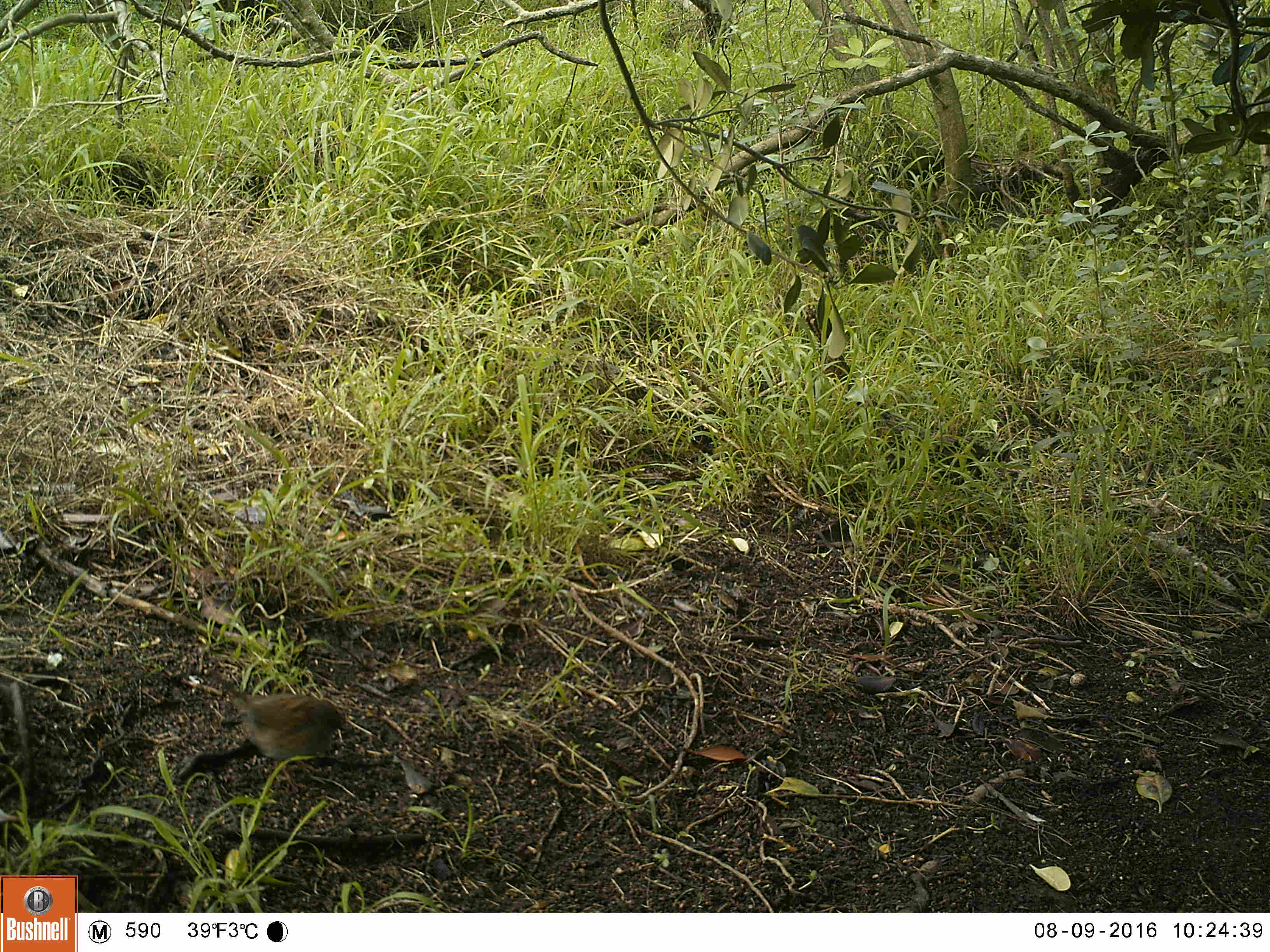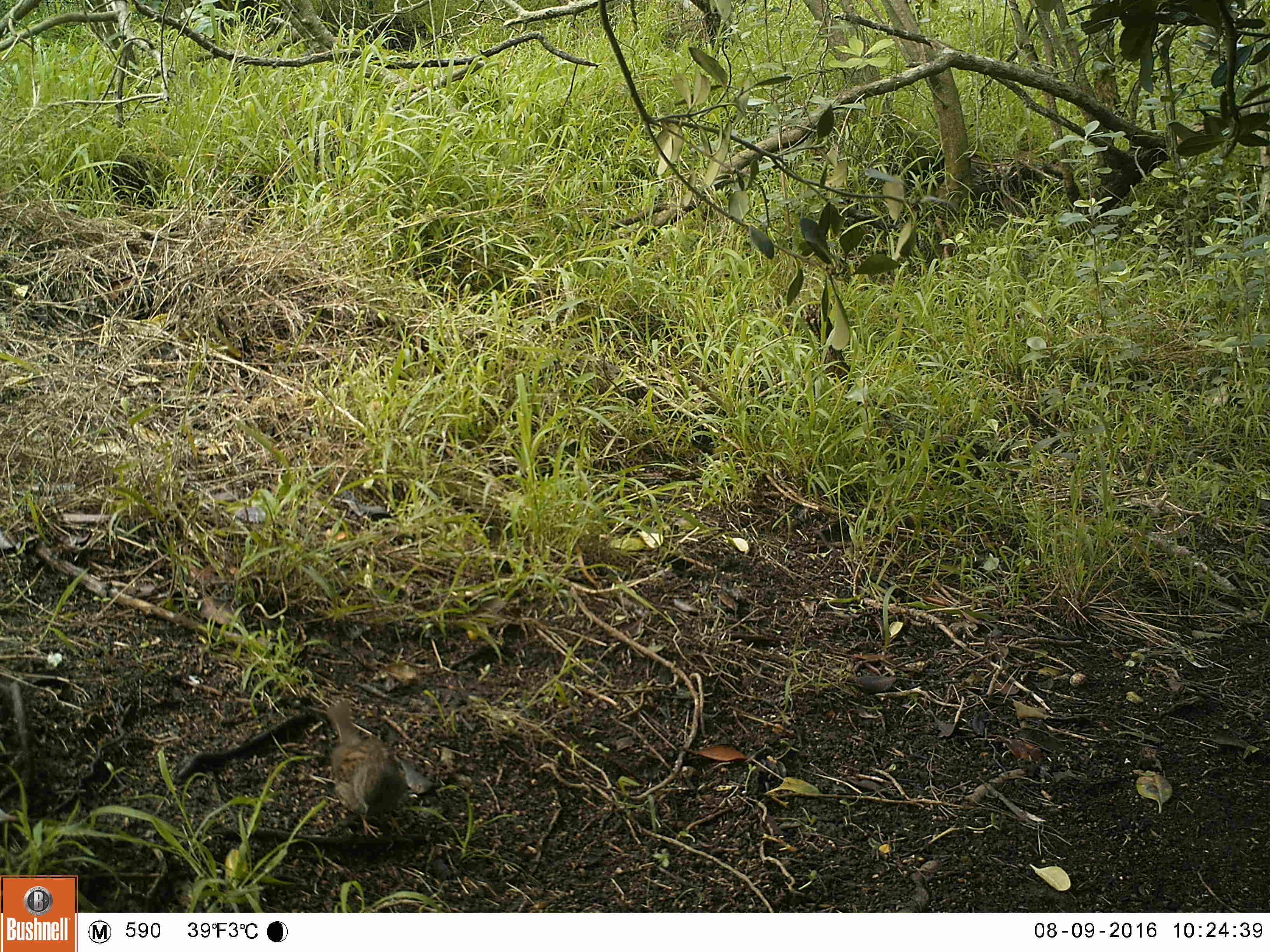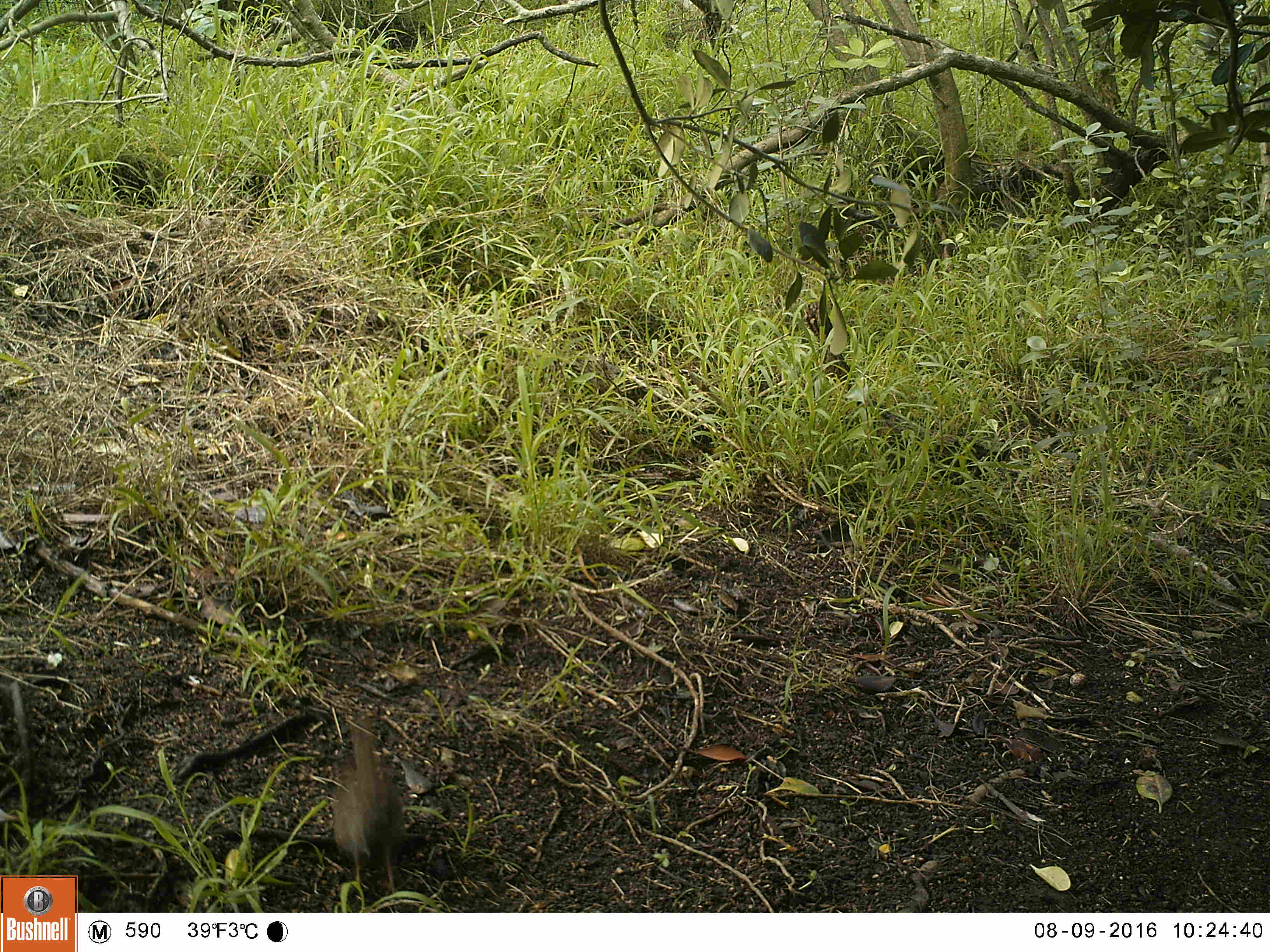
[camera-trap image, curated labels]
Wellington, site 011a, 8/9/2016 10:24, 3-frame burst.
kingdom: Animalia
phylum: Chordata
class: Aves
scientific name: Aves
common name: bird